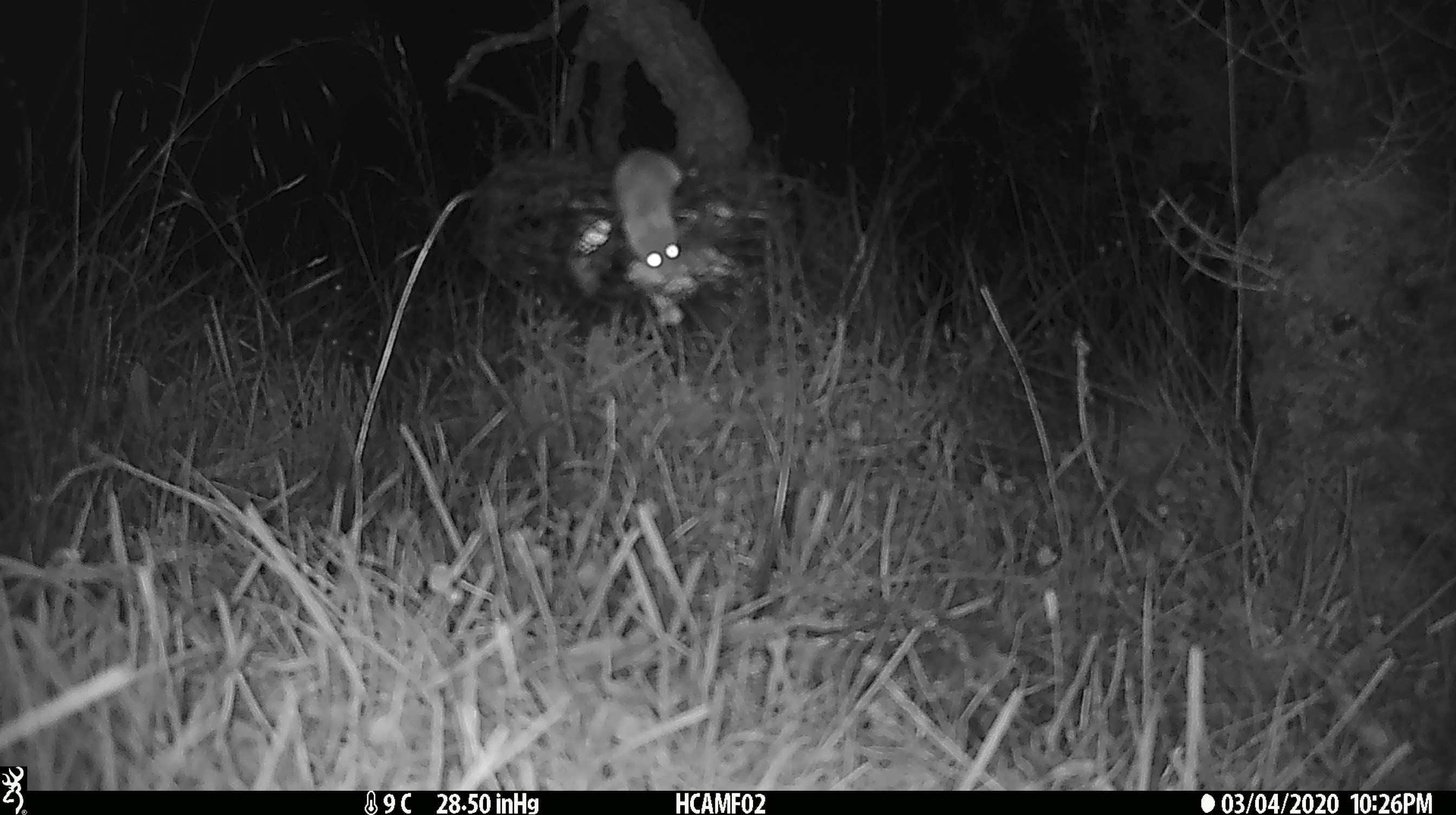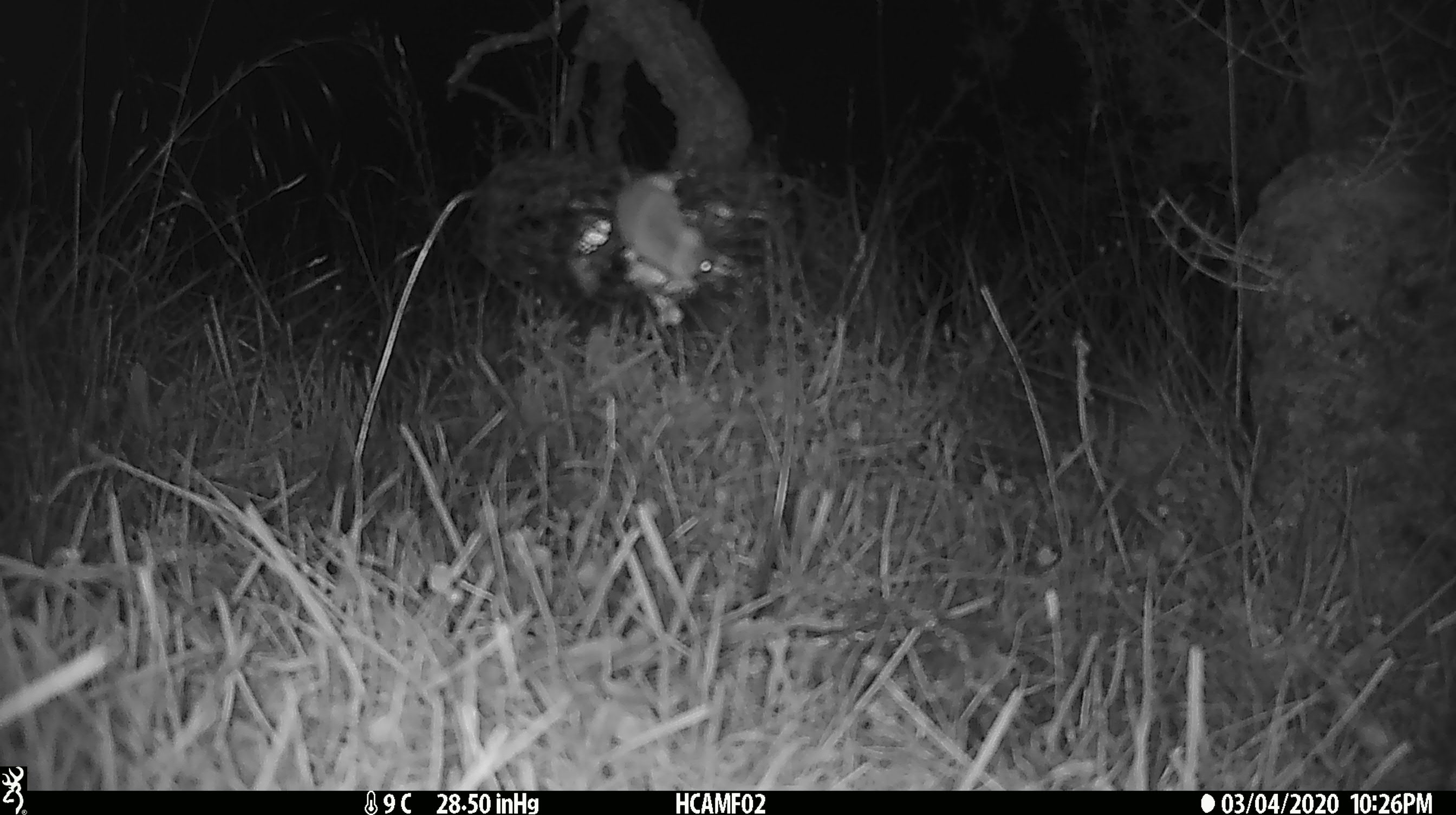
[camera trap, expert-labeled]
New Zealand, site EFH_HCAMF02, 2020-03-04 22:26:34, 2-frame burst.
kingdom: Animalia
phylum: Chordata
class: Mammalia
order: Rodentia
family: Muridae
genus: Mus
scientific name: Mus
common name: mouse